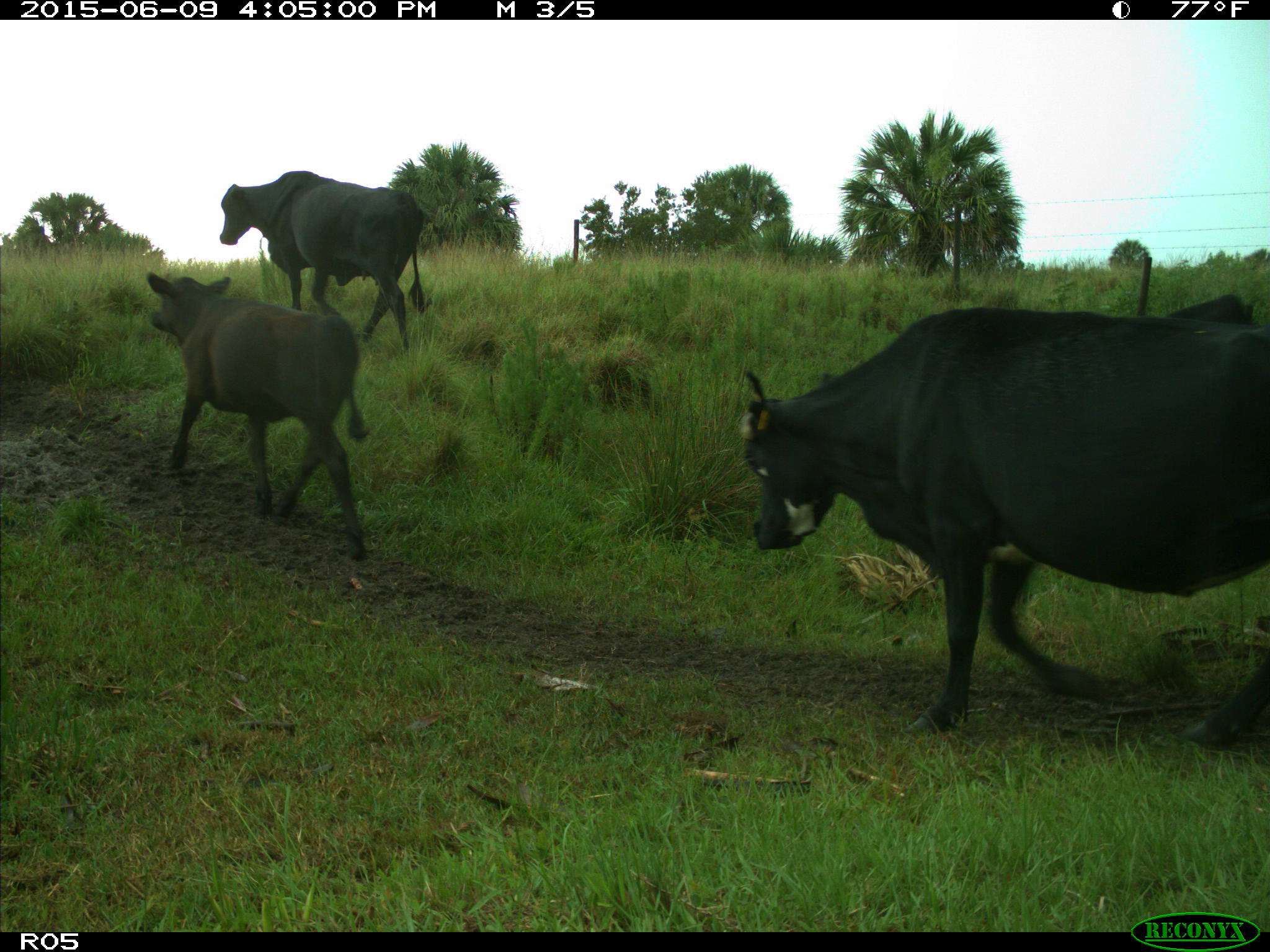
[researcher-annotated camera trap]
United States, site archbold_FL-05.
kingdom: Animalia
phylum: Chordata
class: Mammalia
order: Artiodactyla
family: Bovidae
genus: Bos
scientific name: Bos taurus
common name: domestic cow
Bos taurus (domestic cow).